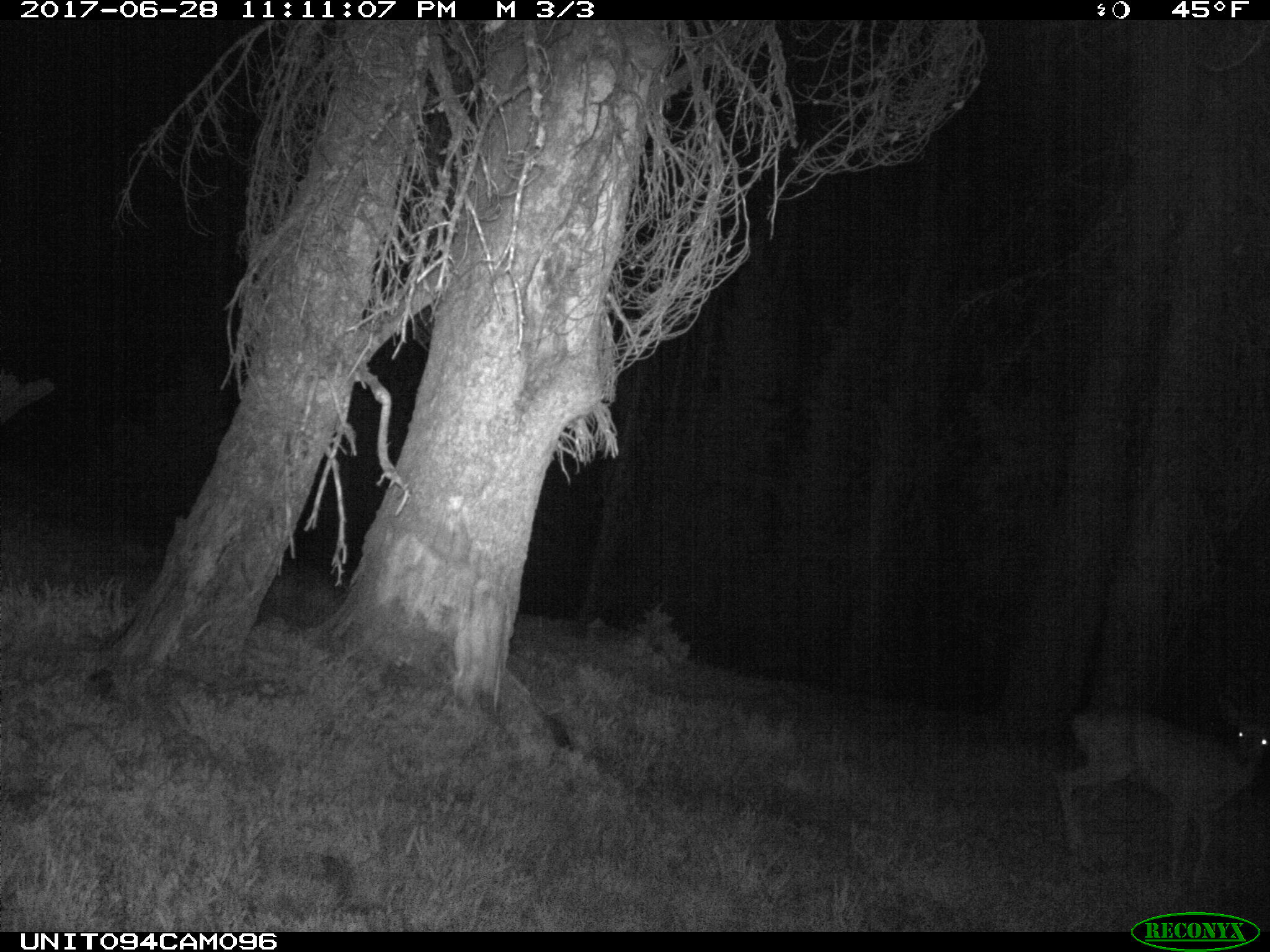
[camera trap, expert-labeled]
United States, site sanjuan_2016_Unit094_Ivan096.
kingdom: Animalia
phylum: Chordata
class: Mammalia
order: Artiodactyla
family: Cervidae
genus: Odocoileus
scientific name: Odocoileus hemionus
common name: mule deer